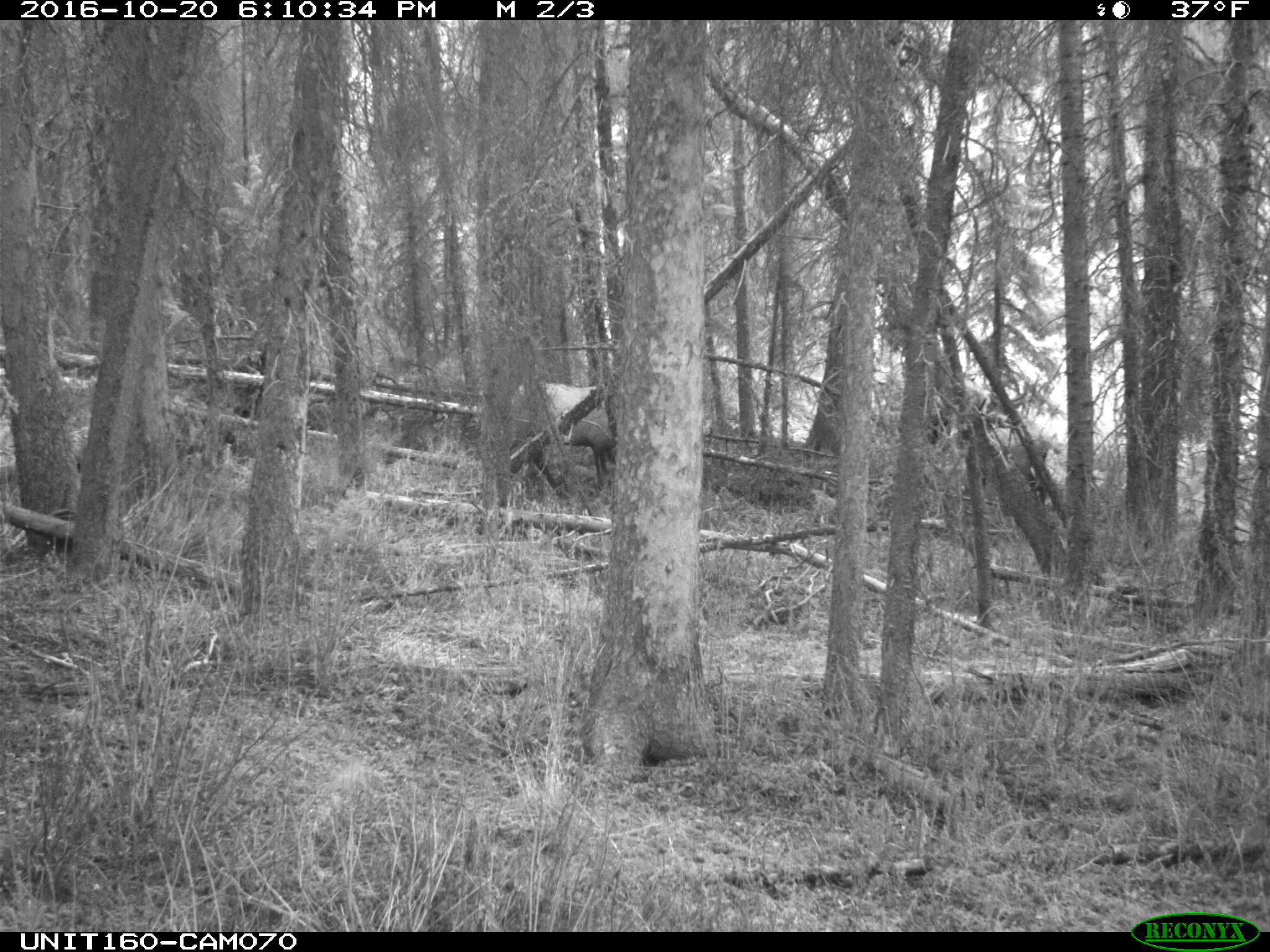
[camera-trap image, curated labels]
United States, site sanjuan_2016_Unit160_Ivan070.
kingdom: Animalia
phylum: Chordata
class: Mammalia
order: Artiodactyla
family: Cervidae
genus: Cervus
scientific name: Cervus elaphus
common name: red deer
Cervus elaphus (red deer).